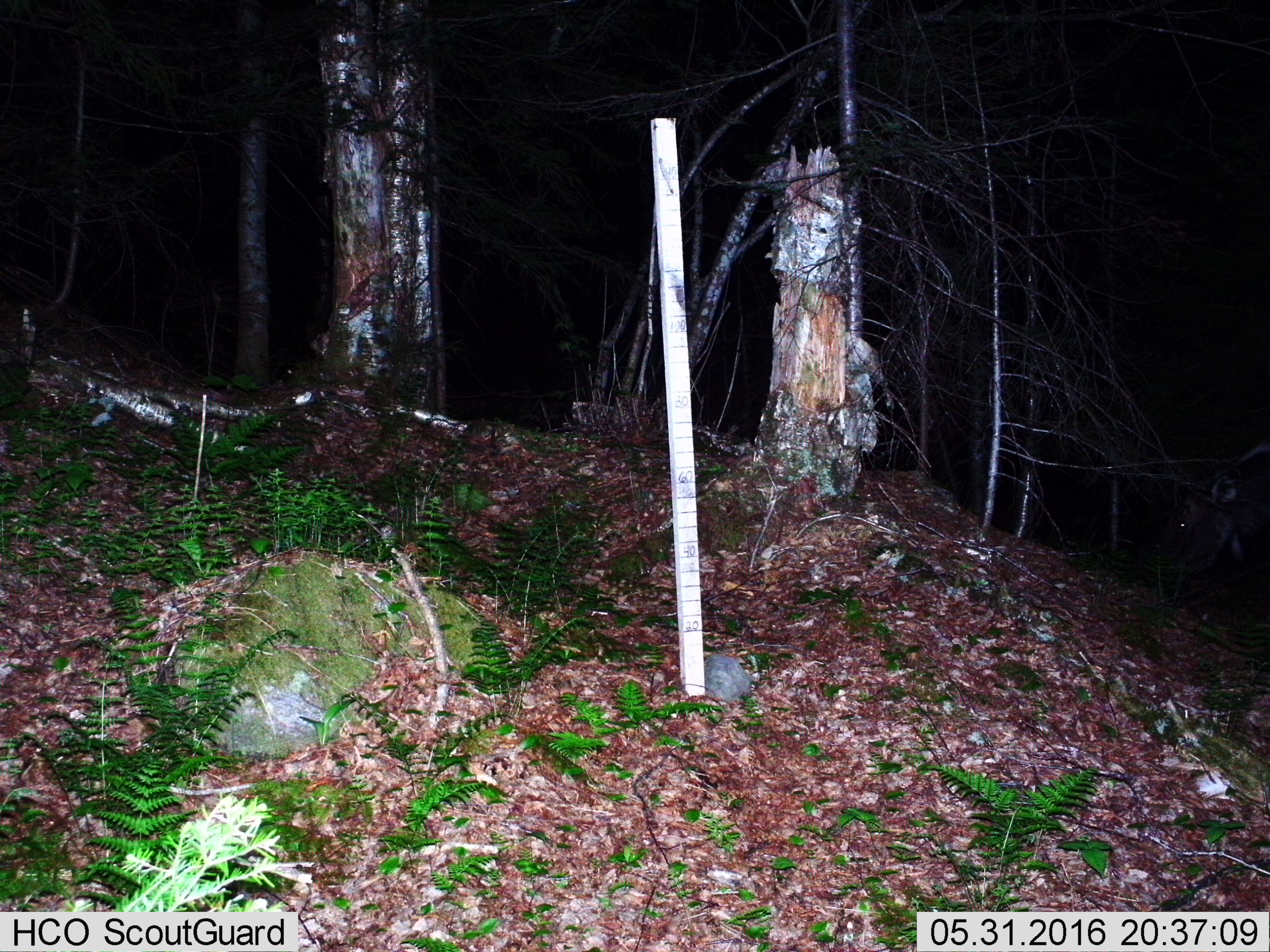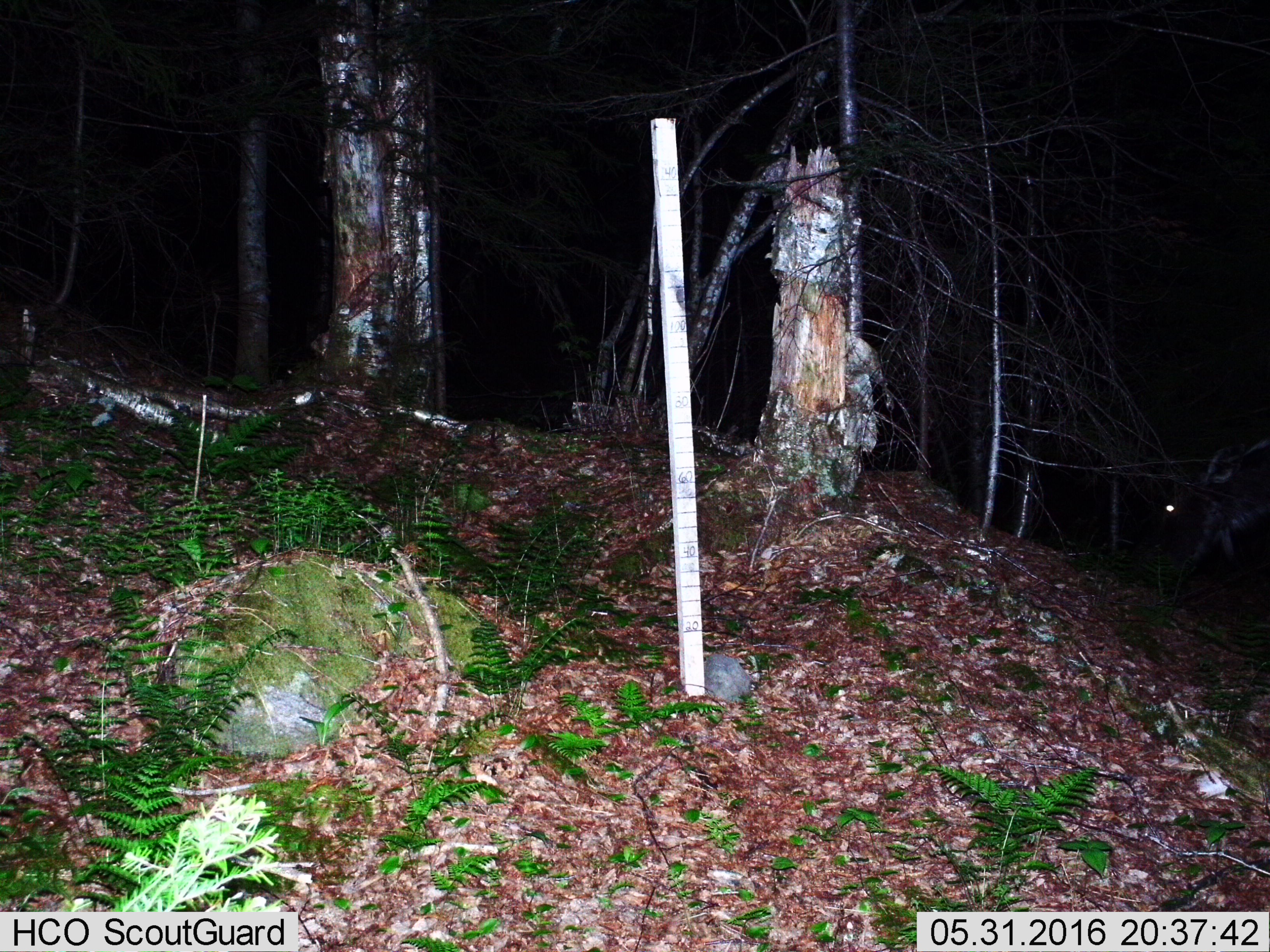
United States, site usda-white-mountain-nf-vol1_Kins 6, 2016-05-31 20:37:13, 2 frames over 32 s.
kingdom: Animalia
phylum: Chordata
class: Mammalia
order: Artiodactyla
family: Cervidae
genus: Alces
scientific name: Alces alces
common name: moose